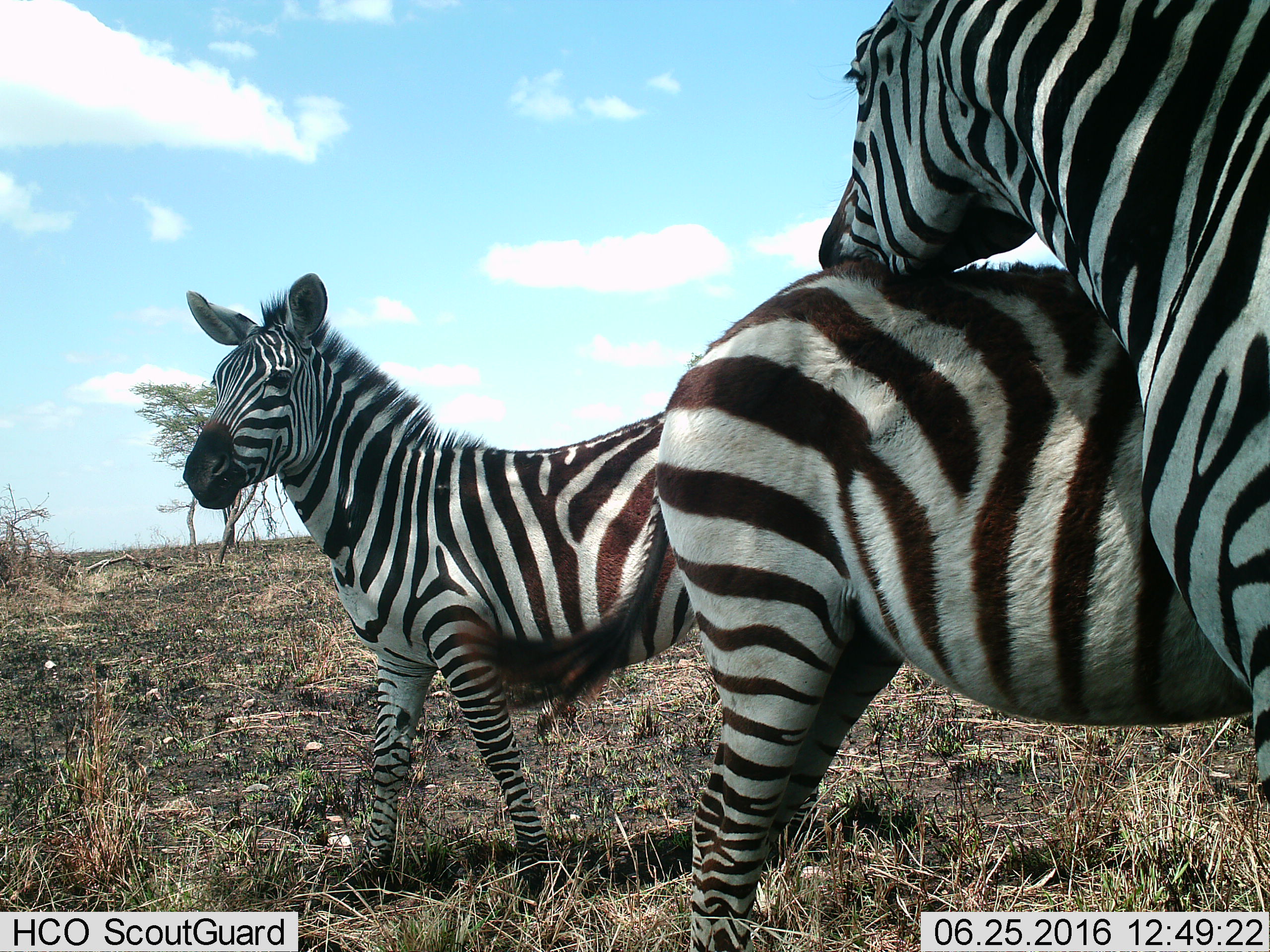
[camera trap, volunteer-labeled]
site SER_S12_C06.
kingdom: Animalia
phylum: Chordata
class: Mammalia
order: Perissodactyla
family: Equidae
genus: Equus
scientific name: Equus quagga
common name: plains zebra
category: zebraplains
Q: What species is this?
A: Zebraplains (plains zebra) (Equus quagga).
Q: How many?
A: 3.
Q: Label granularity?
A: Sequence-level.